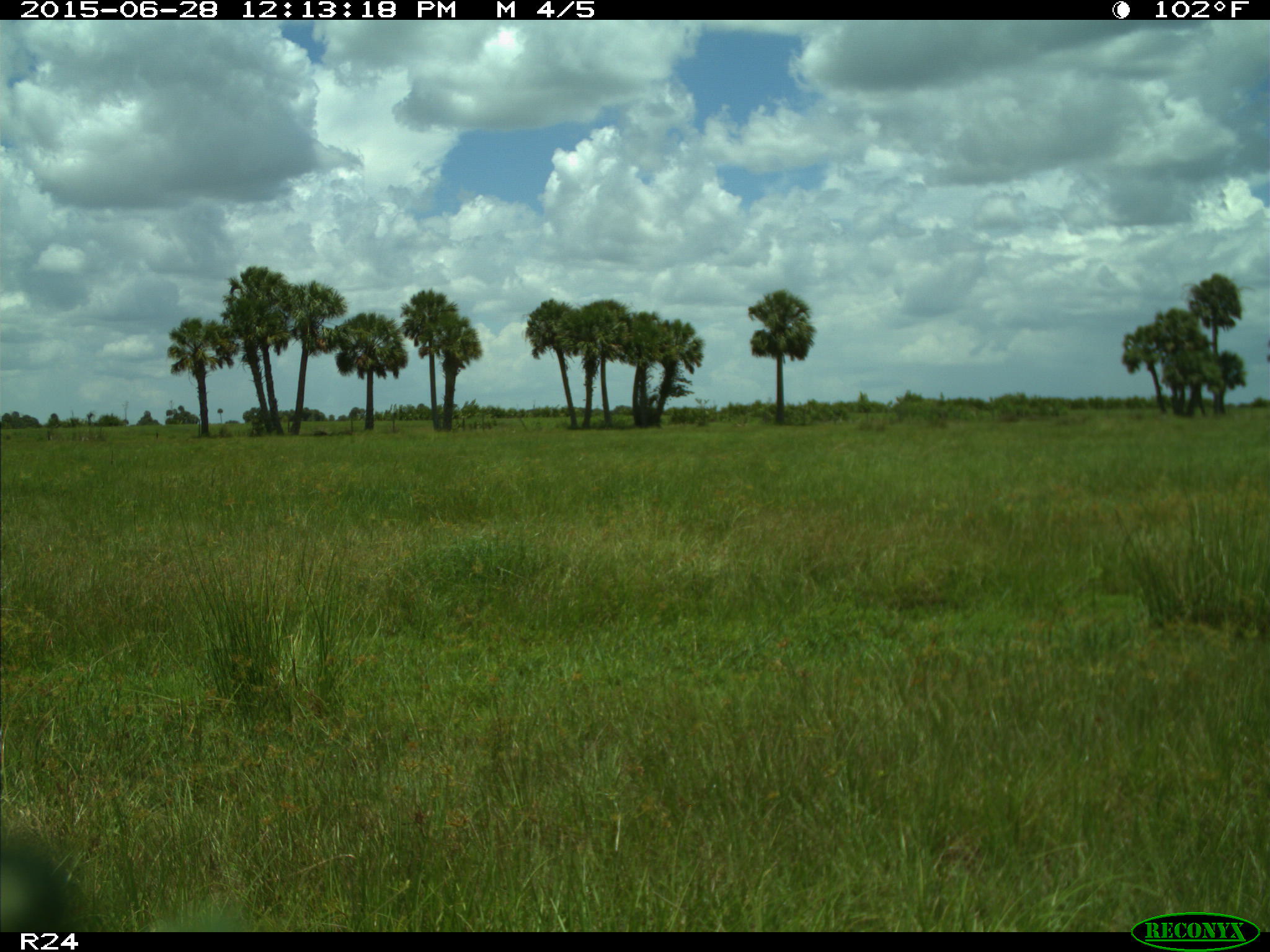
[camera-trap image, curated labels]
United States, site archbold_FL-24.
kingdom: Animalia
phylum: Chordata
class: Mammalia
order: Artiodactyla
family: Bovidae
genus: Bos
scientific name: Bos taurus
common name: domestic cow